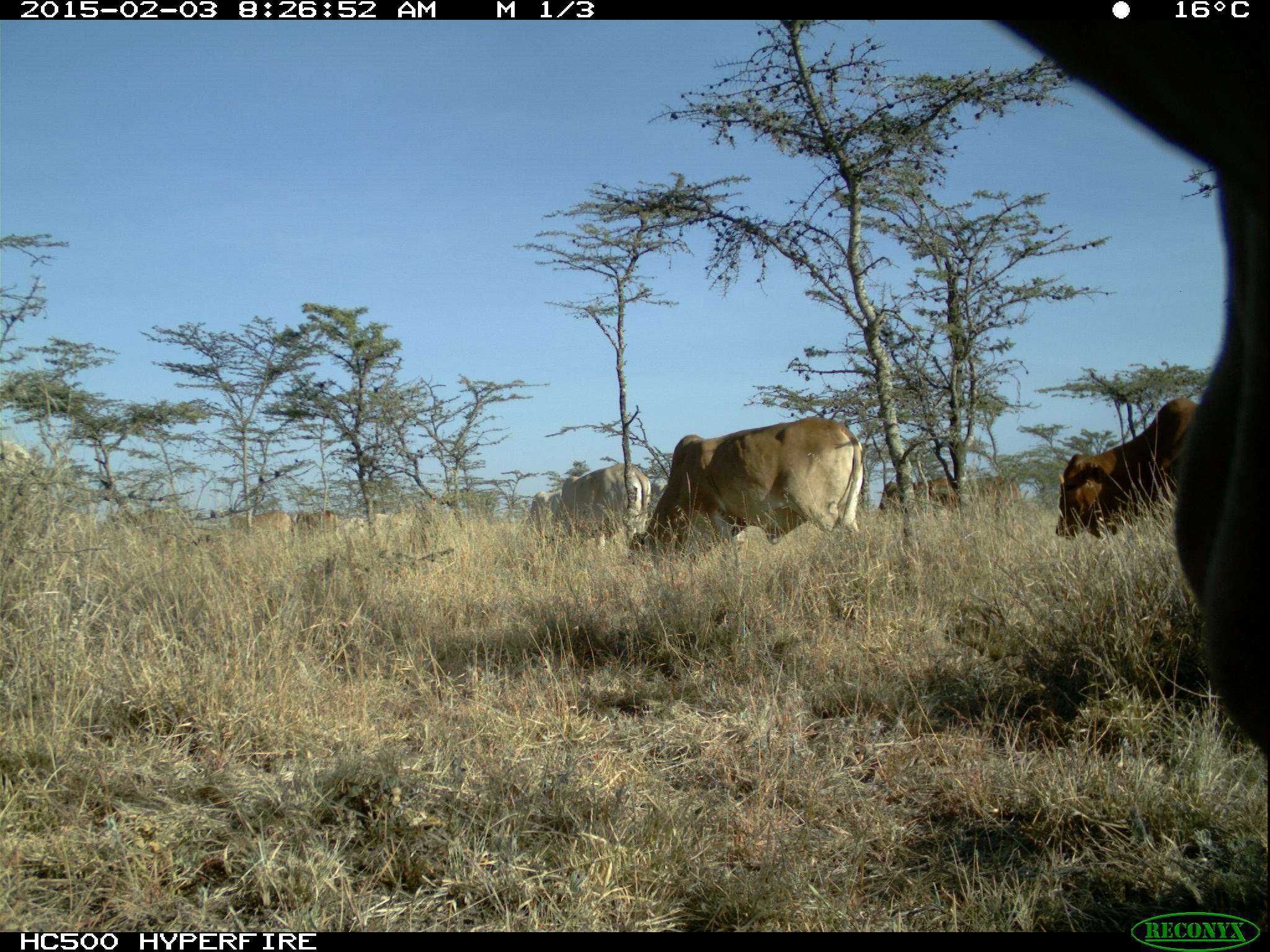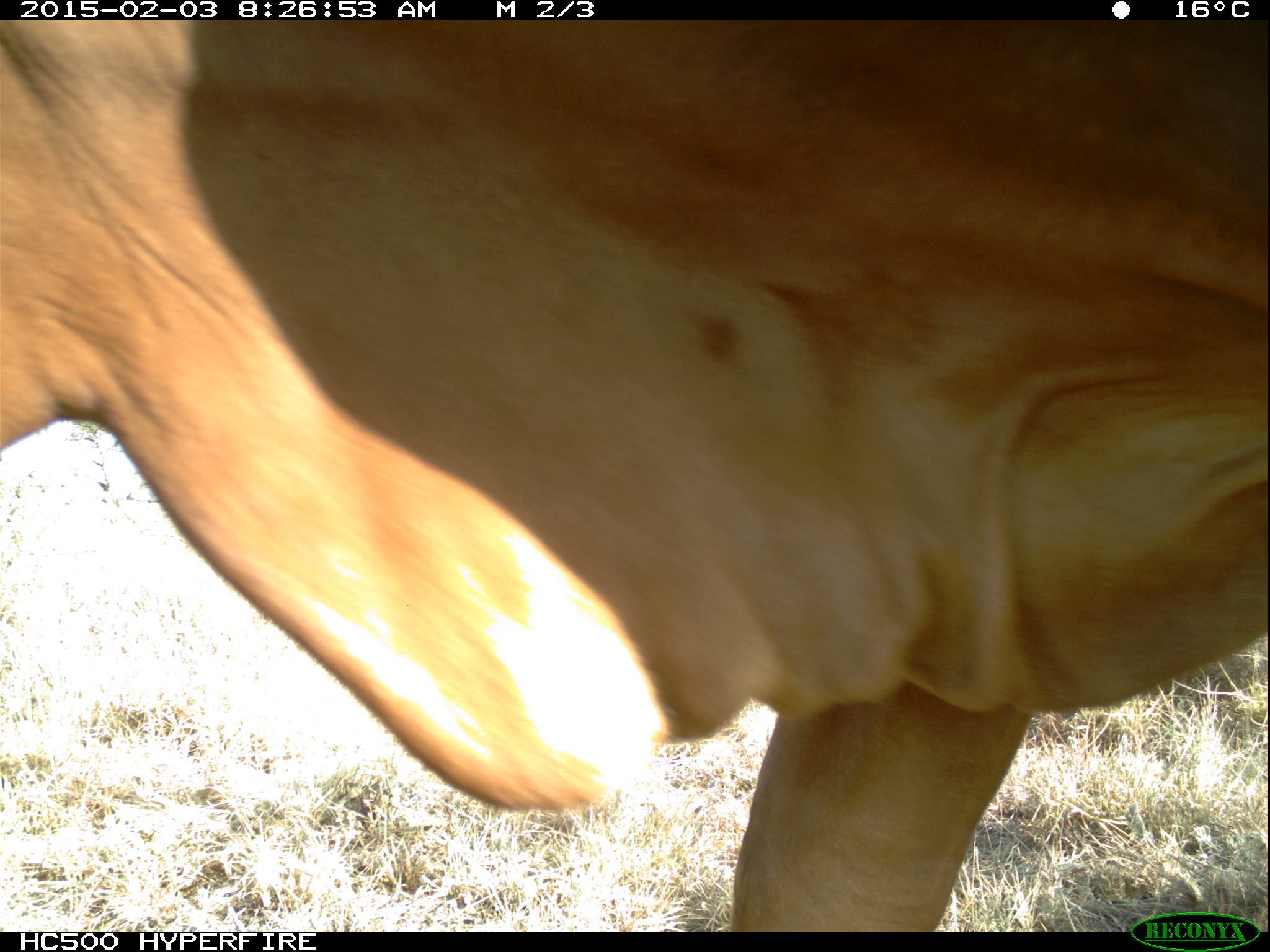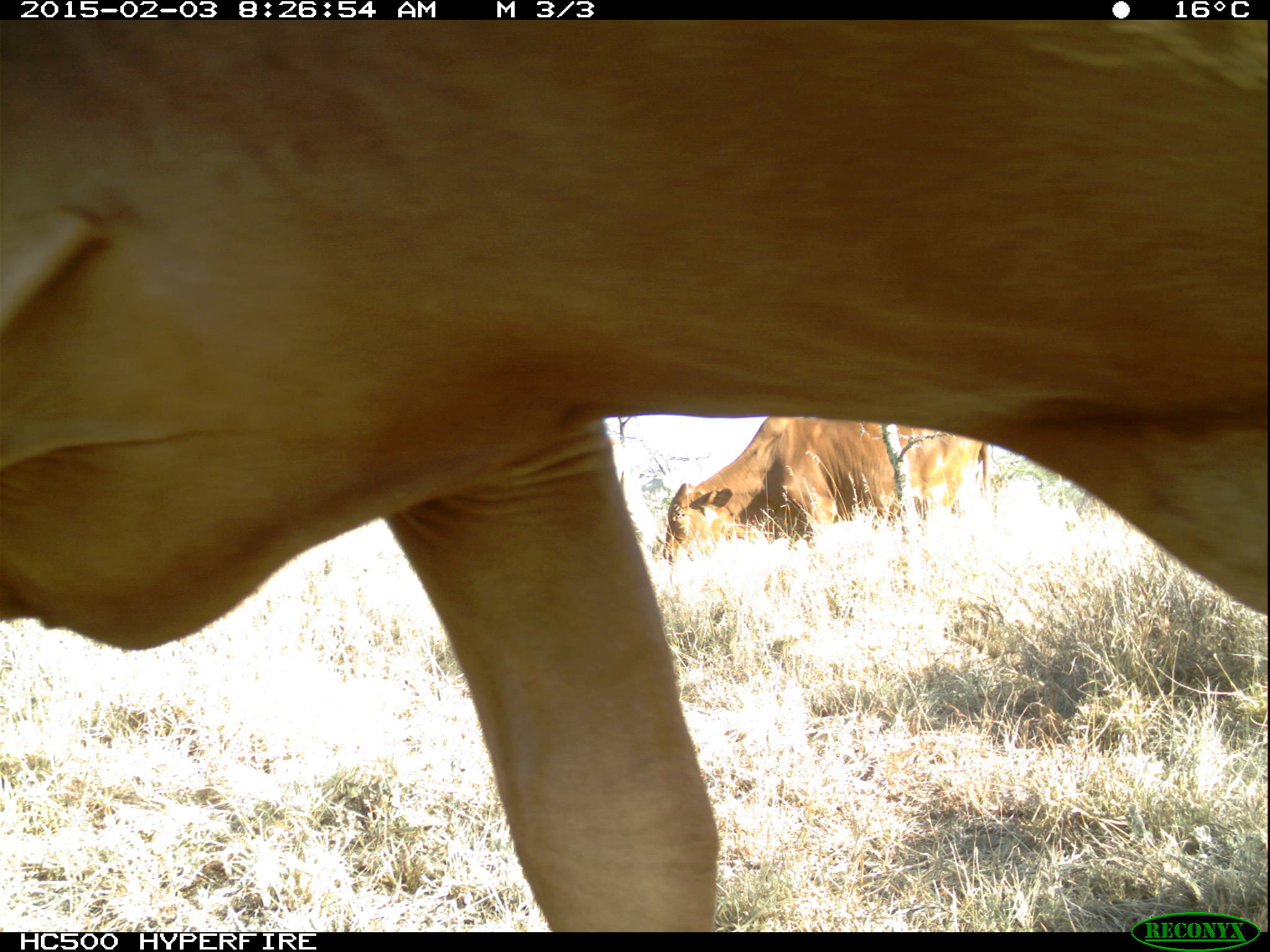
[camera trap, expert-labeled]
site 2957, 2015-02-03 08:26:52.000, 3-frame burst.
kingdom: Animalia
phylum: Chordata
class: Mammalia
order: Artiodactyla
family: Bovidae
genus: Bos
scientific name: Bos taurus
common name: domestic cattle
Bos taurus (domestic cattle), count 11.